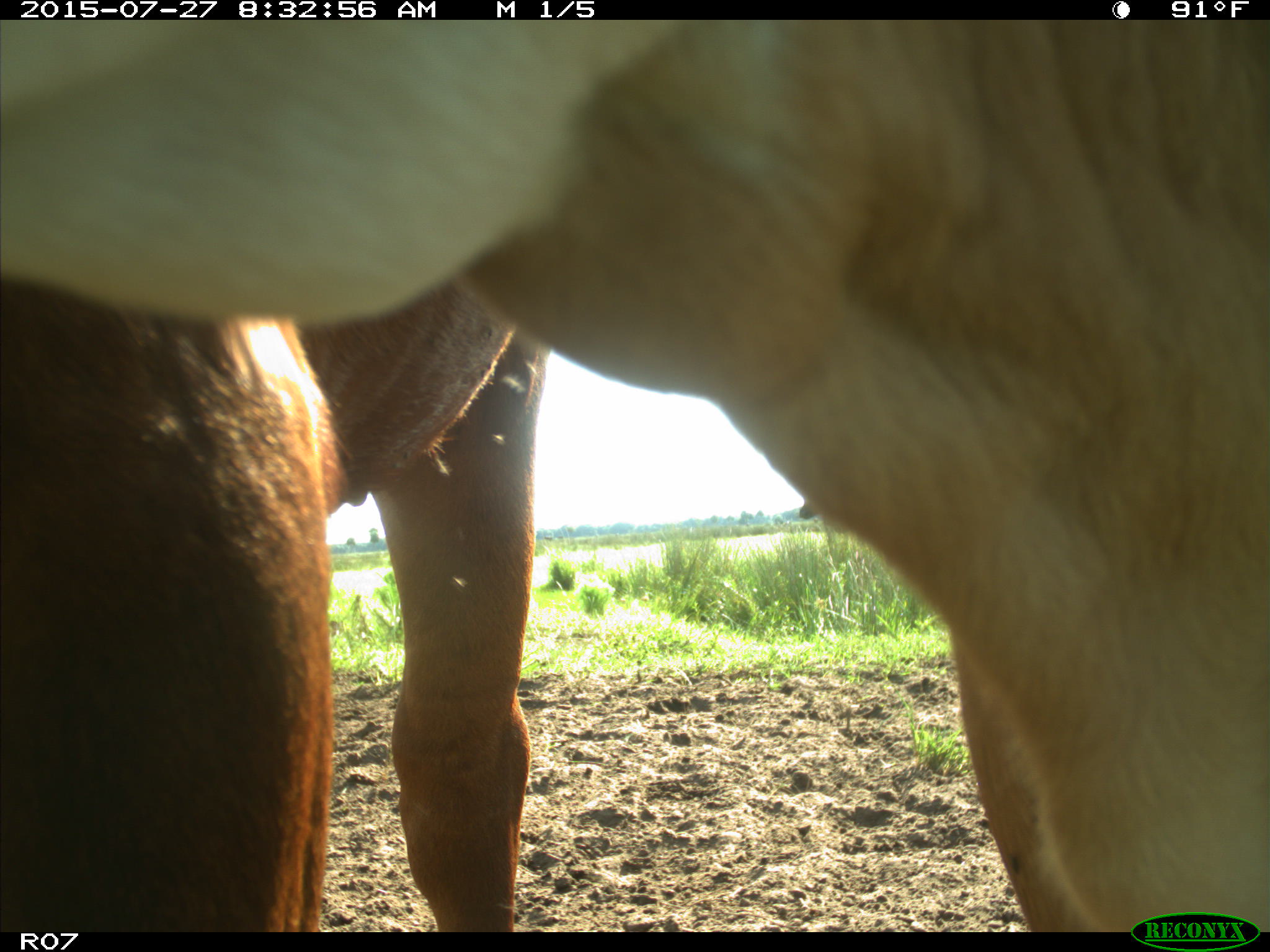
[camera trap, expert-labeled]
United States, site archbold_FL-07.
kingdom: Animalia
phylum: Chordata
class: Mammalia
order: Artiodactyla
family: Bovidae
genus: Bos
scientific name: Bos taurus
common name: domestic cow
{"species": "Bos taurus (domestic cow)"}